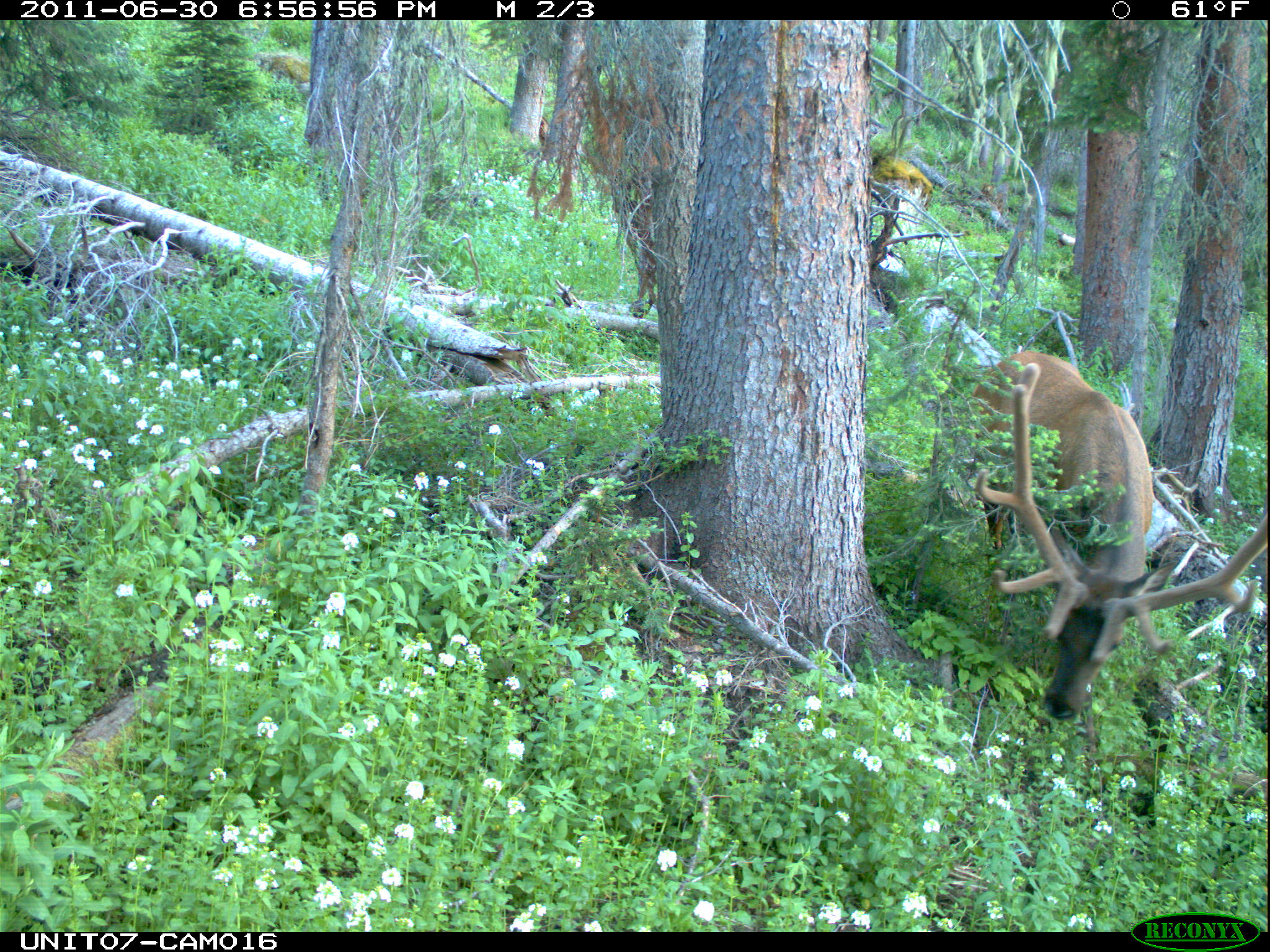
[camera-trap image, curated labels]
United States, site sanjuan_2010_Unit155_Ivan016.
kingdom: Animalia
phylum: Chordata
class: Mammalia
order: Artiodactyla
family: Cervidae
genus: Cervus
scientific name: Cervus elaphus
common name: red deer